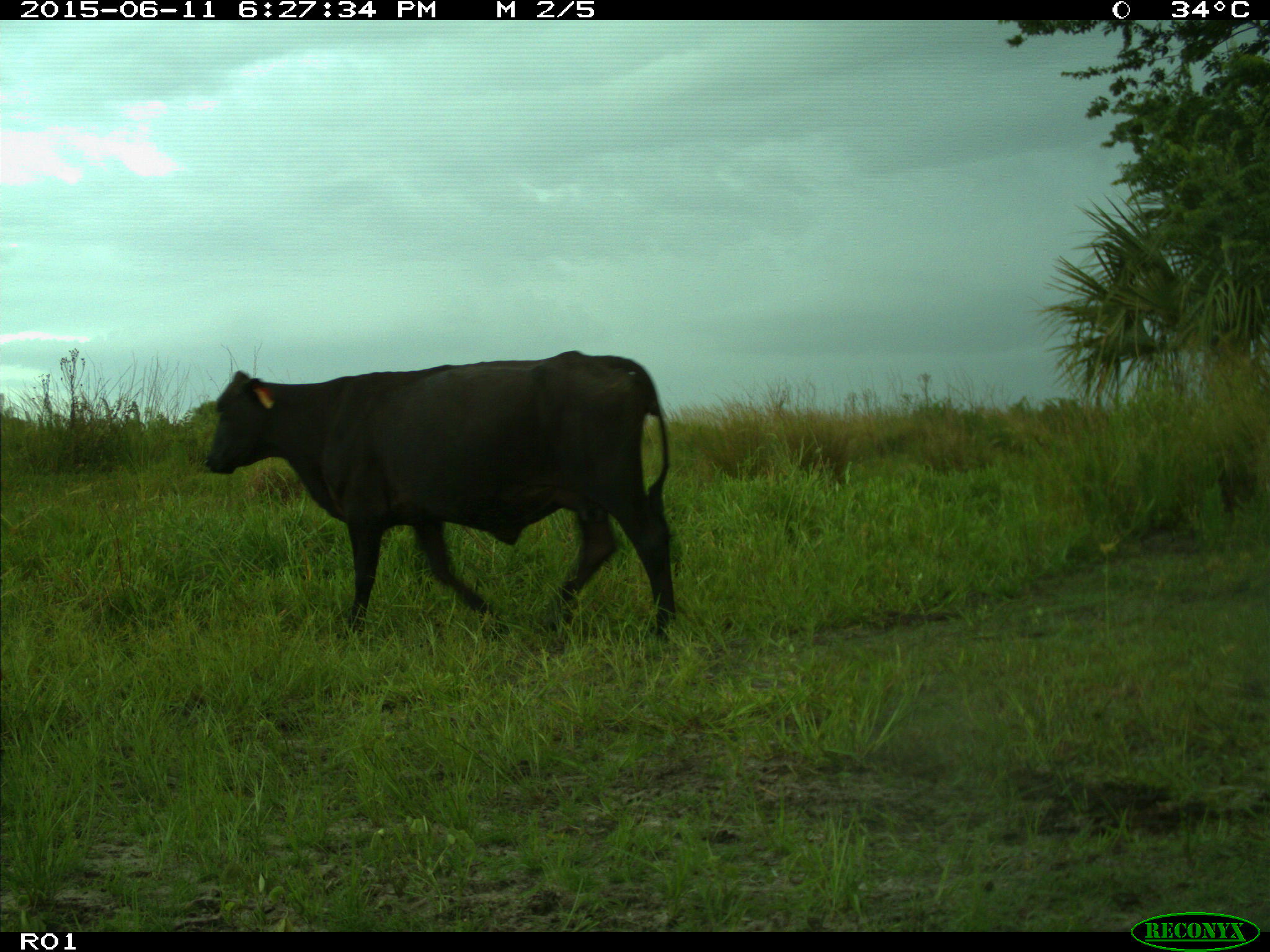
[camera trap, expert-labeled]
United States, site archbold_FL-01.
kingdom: Animalia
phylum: Chordata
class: Mammalia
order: Artiodactyla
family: Bovidae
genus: Bos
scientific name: Bos taurus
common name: domestic cow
Bos taurus (domestic cow).